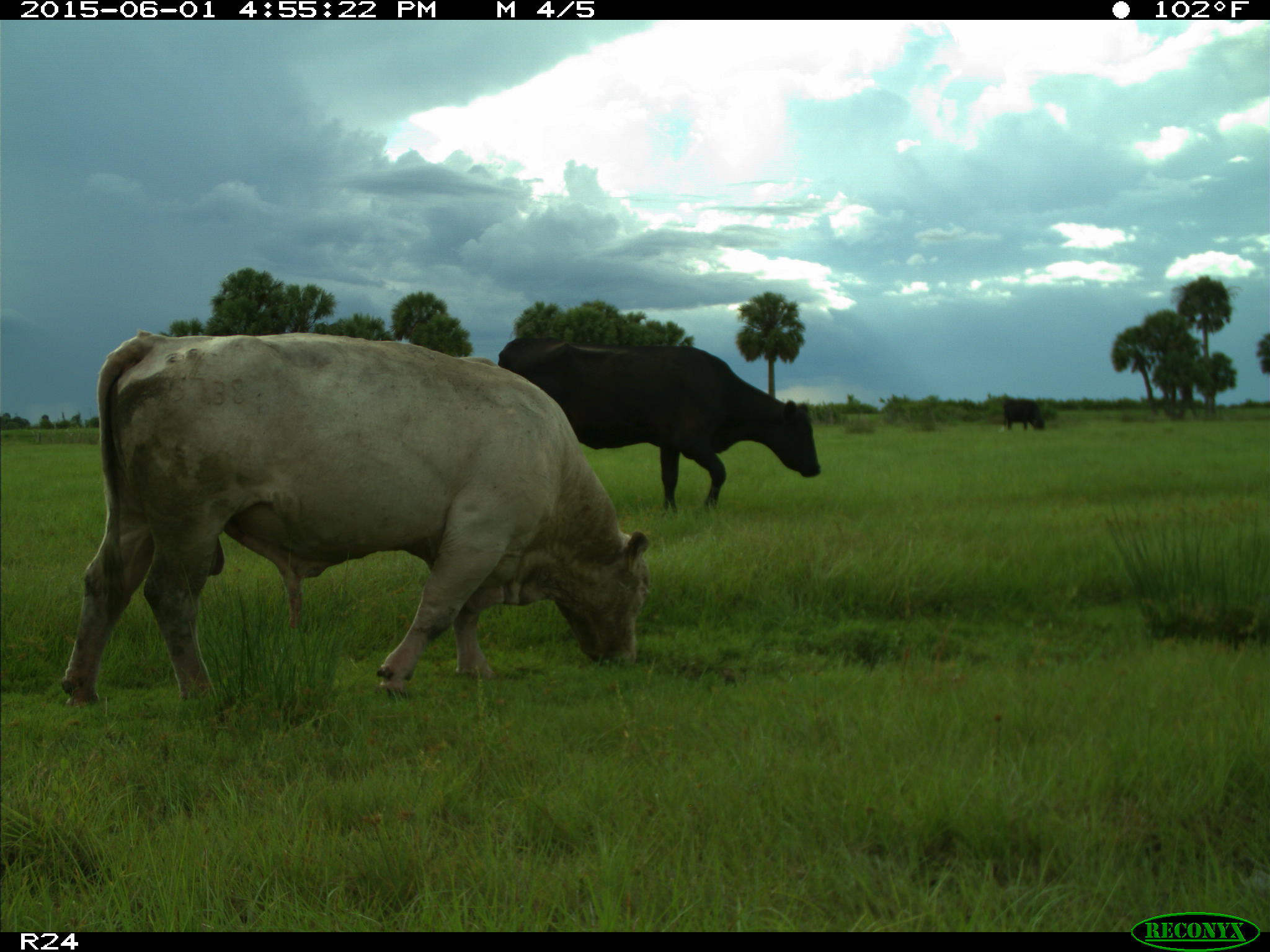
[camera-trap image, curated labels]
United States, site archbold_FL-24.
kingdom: Animalia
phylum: Chordata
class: Mammalia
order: Artiodactyla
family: Bovidae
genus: Bos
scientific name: Bos taurus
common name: domestic cow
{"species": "Bos taurus (domestic cow)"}